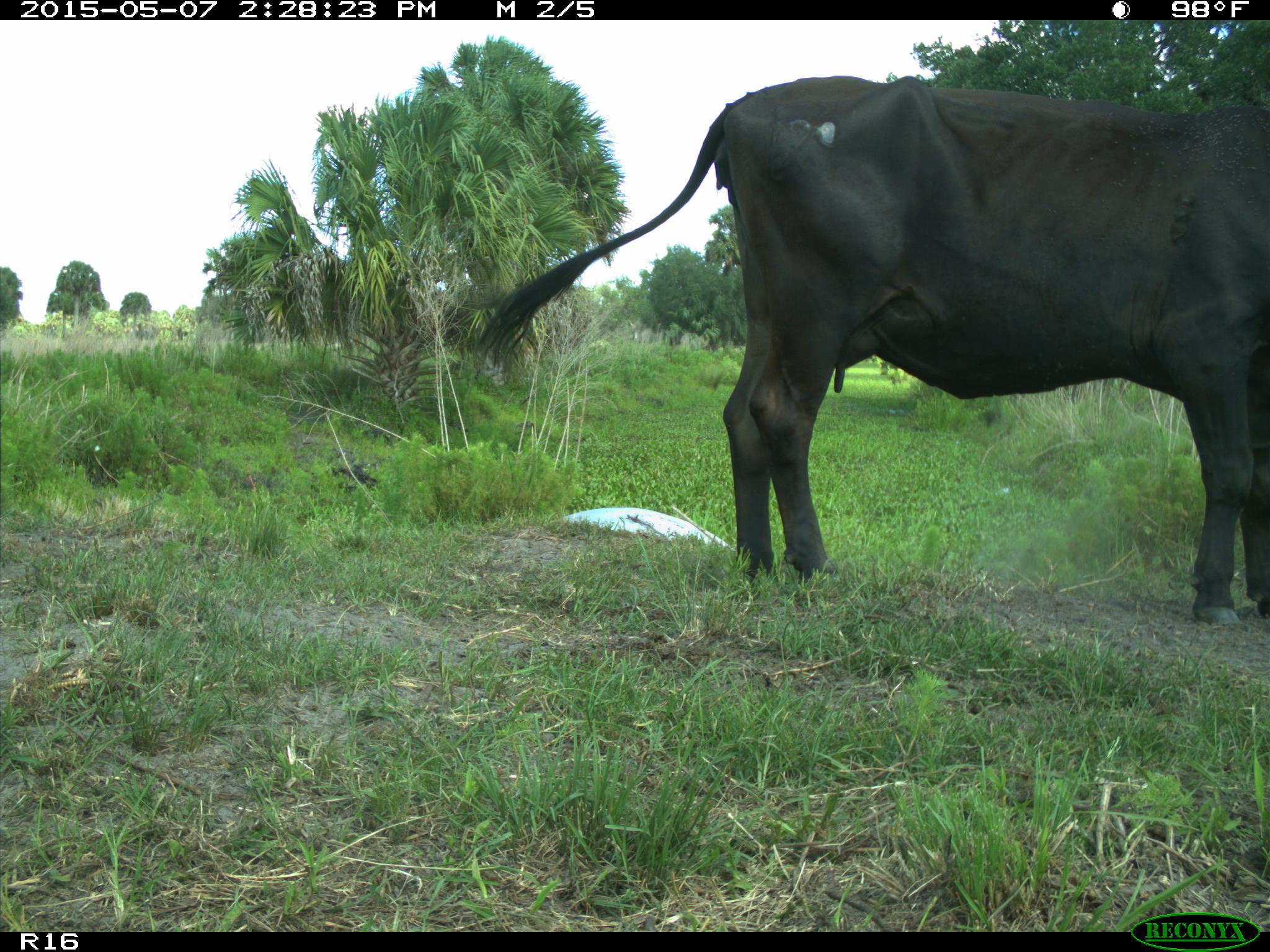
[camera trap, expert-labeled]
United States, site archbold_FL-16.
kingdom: Animalia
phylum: Chordata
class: Mammalia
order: Artiodactyla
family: Bovidae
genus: Bos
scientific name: Bos taurus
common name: domestic cow